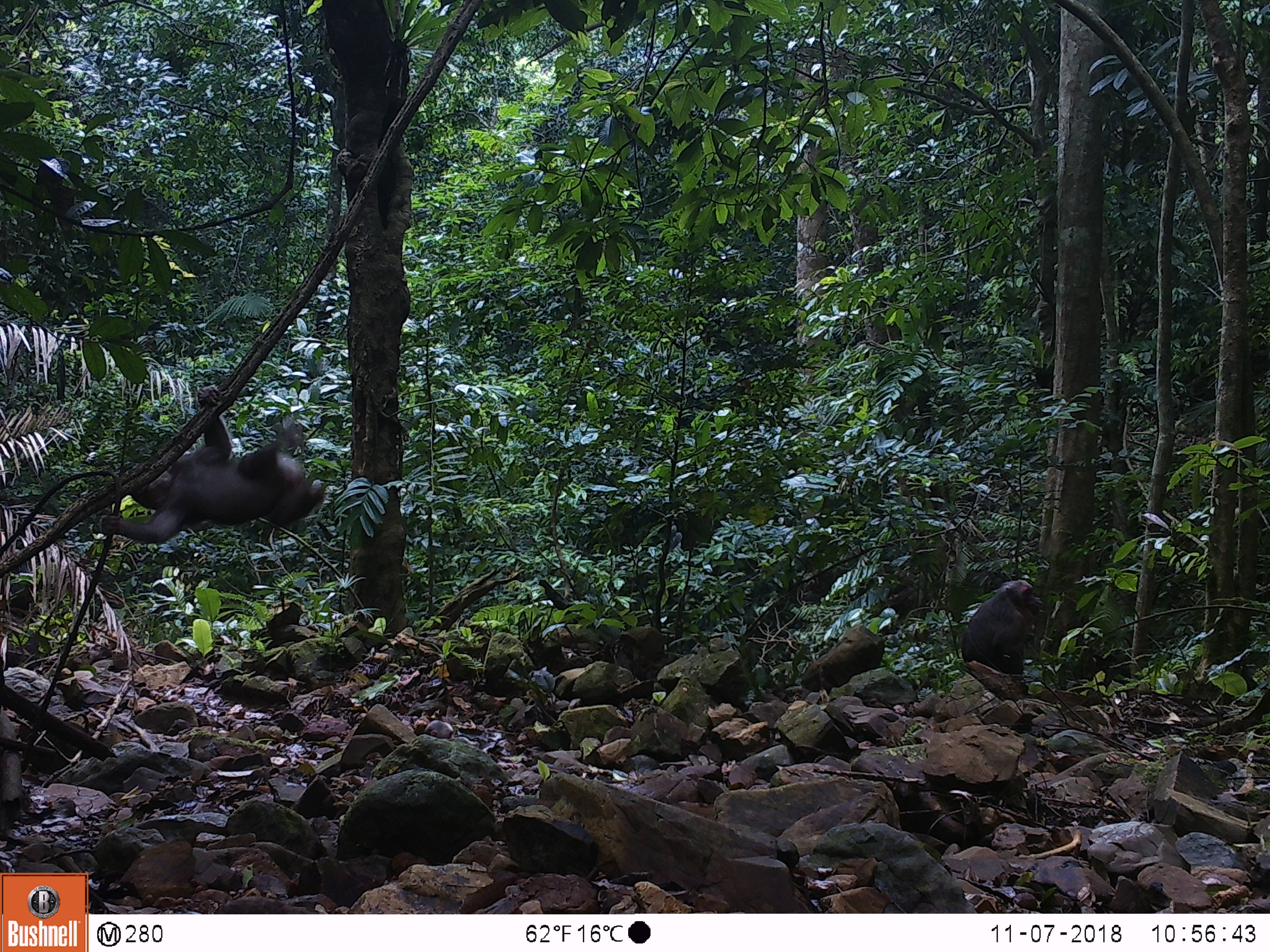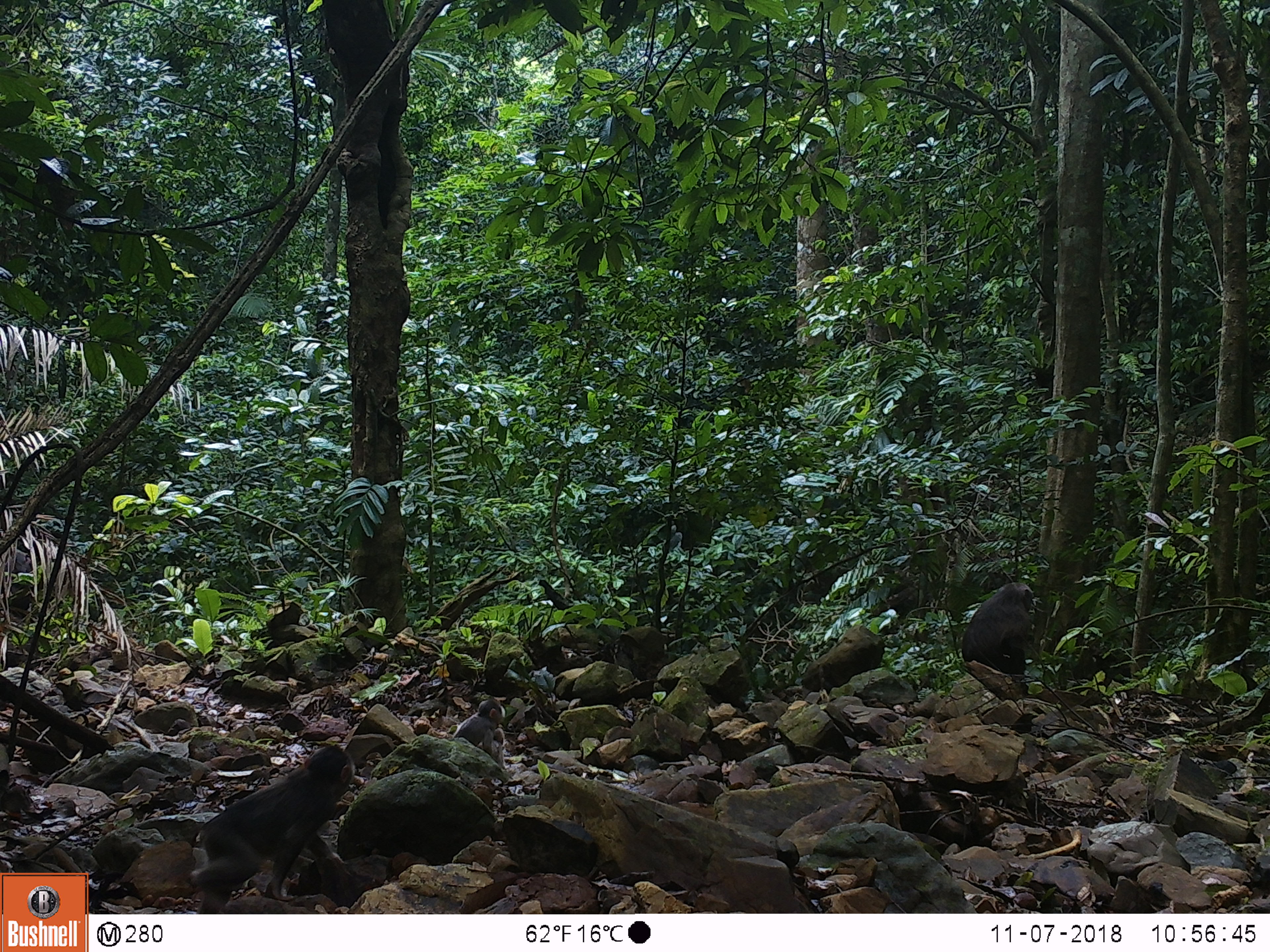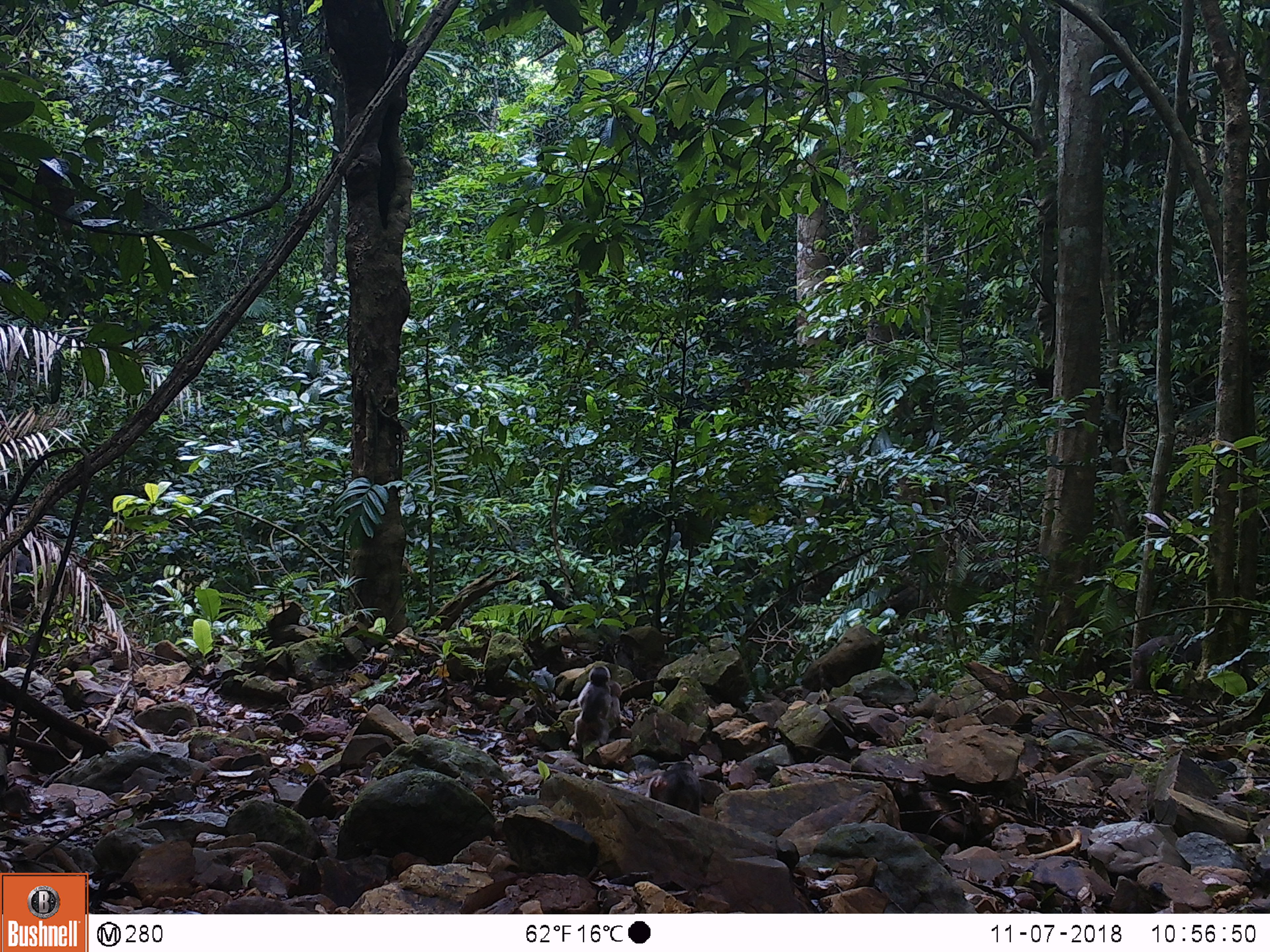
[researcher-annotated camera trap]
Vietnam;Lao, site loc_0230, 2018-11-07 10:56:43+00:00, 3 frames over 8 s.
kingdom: Animalia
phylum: Chordata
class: Mammalia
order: Primates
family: Cercopithecidae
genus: Macaca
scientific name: Macaca arctoides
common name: stump-tailed macaque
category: stump tailed macaque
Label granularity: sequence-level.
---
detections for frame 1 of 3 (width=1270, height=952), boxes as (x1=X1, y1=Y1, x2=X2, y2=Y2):
stump tailed macaque: (x1=99, y1=384, x2=325, y2=543); (x1=961, y1=579, x2=1039, y2=675)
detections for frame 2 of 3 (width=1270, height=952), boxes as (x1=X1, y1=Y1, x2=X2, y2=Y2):
stump tailed macaque: (x1=189, y1=744, x2=353, y2=914); (x1=961, y1=582, x2=1034, y2=674); (x1=452, y1=698, x2=505, y2=755); (x1=478, y1=728, x2=506, y2=769)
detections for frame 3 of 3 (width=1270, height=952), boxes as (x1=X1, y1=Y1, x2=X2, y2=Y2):
stump tailed macaque: (x1=1127, y1=634, x2=1203, y2=692); (x1=569, y1=665, x2=615, y2=747); (x1=645, y1=761, x2=700, y2=815); (x1=608, y1=682, x2=627, y2=728)